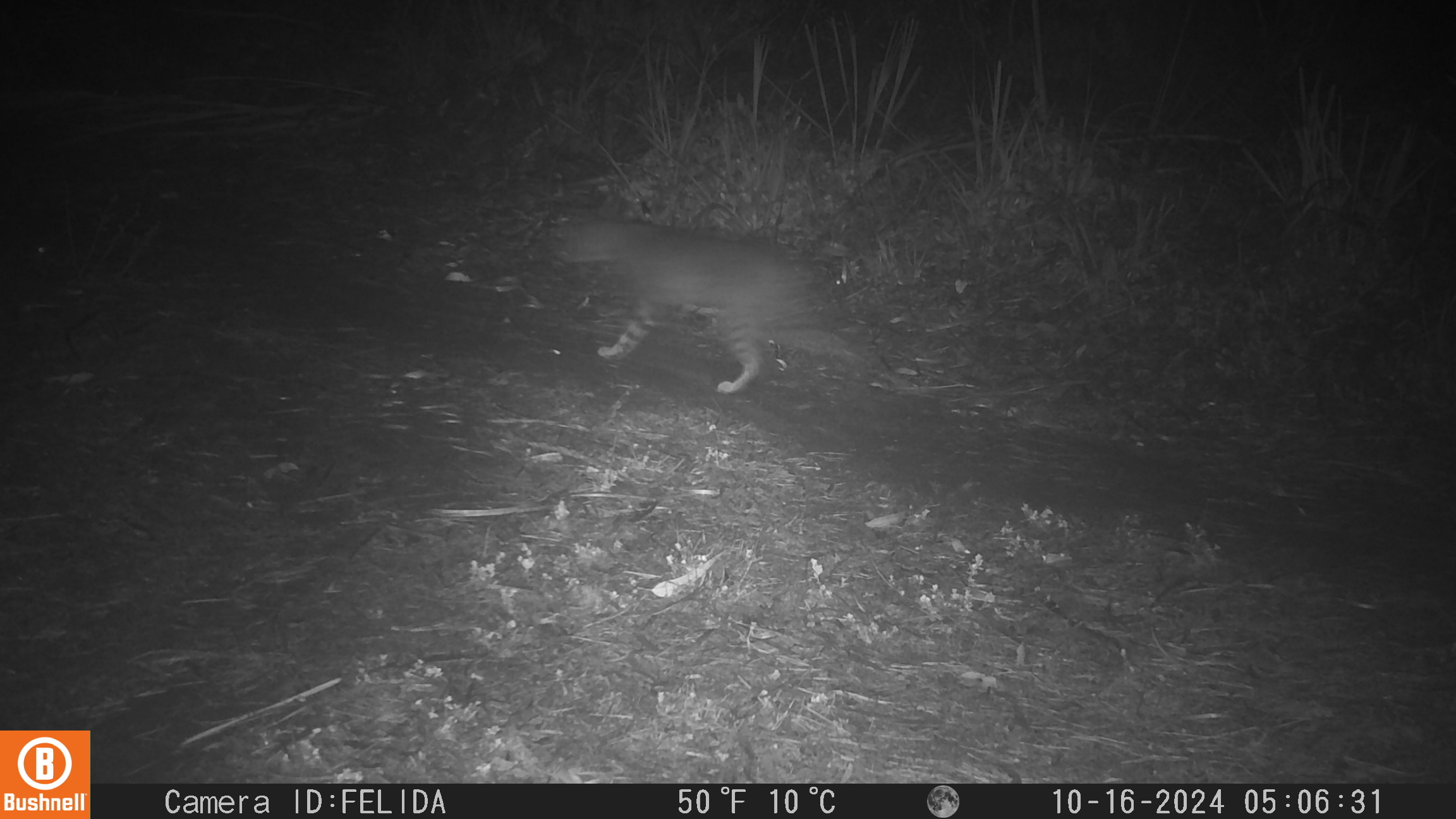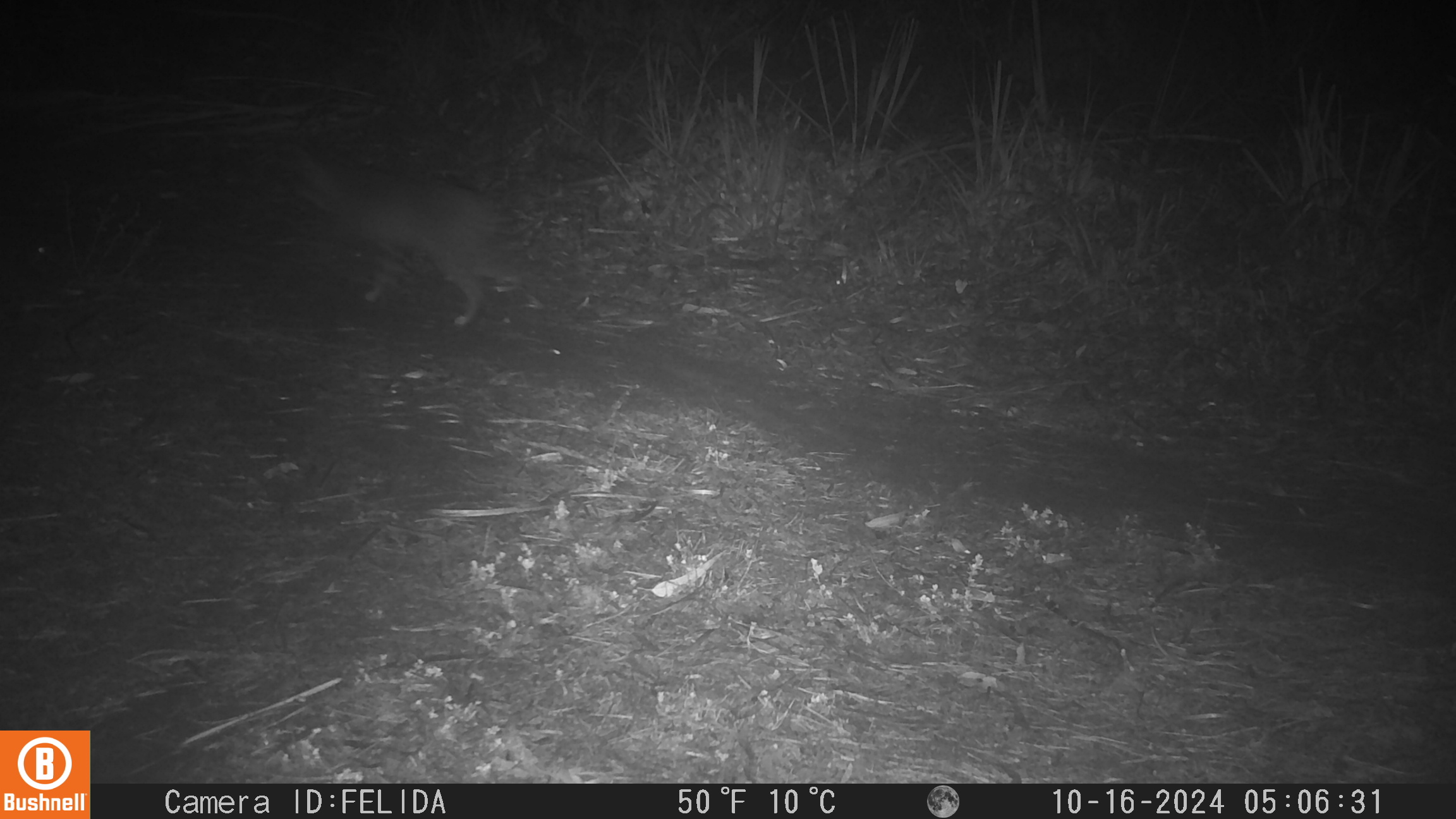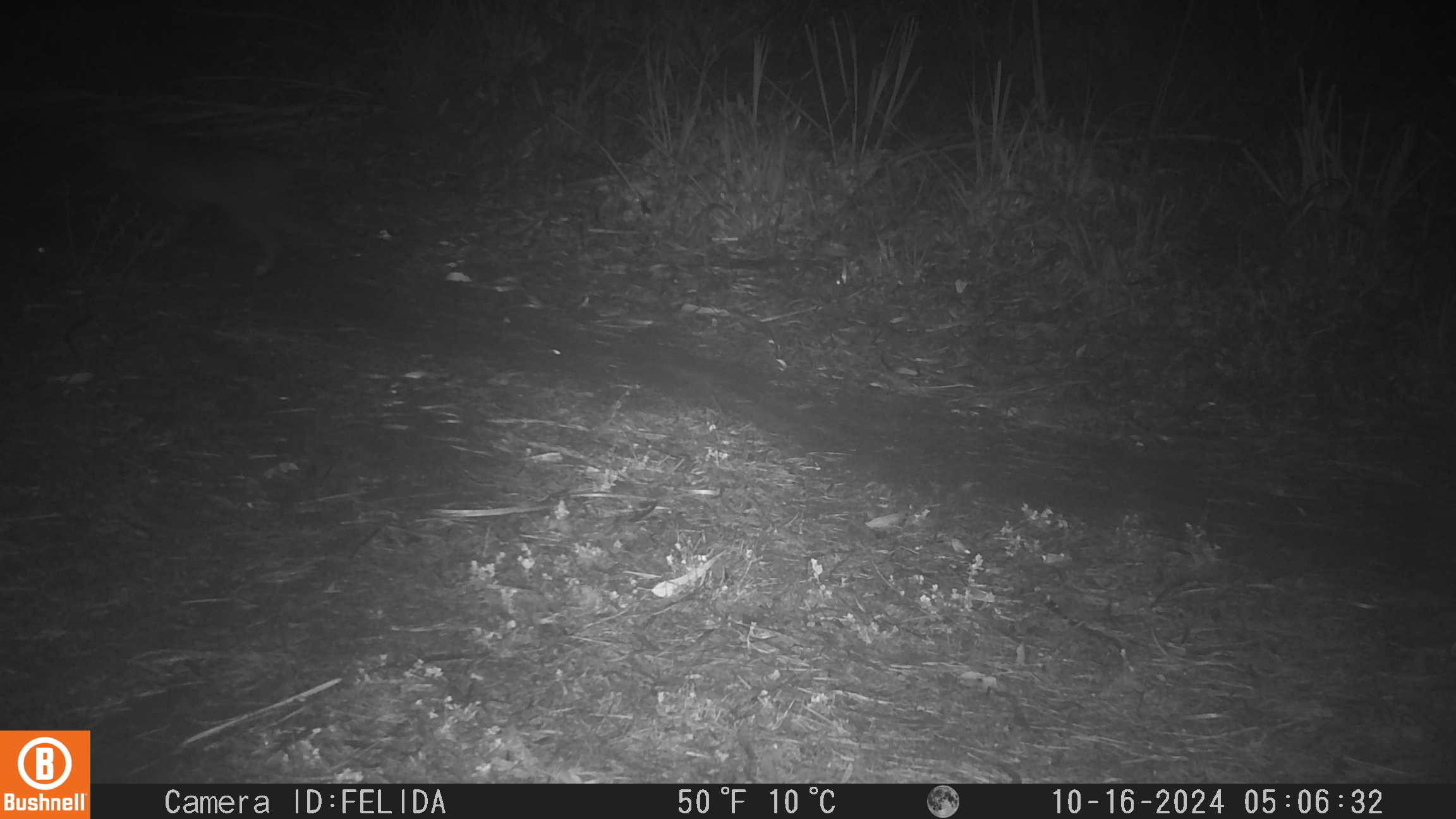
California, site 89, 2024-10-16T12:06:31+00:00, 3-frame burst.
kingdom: Animalia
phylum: Chordata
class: Mammalia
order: Carnivora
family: Felidae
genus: Lynx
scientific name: Lynx rufus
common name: bobcat